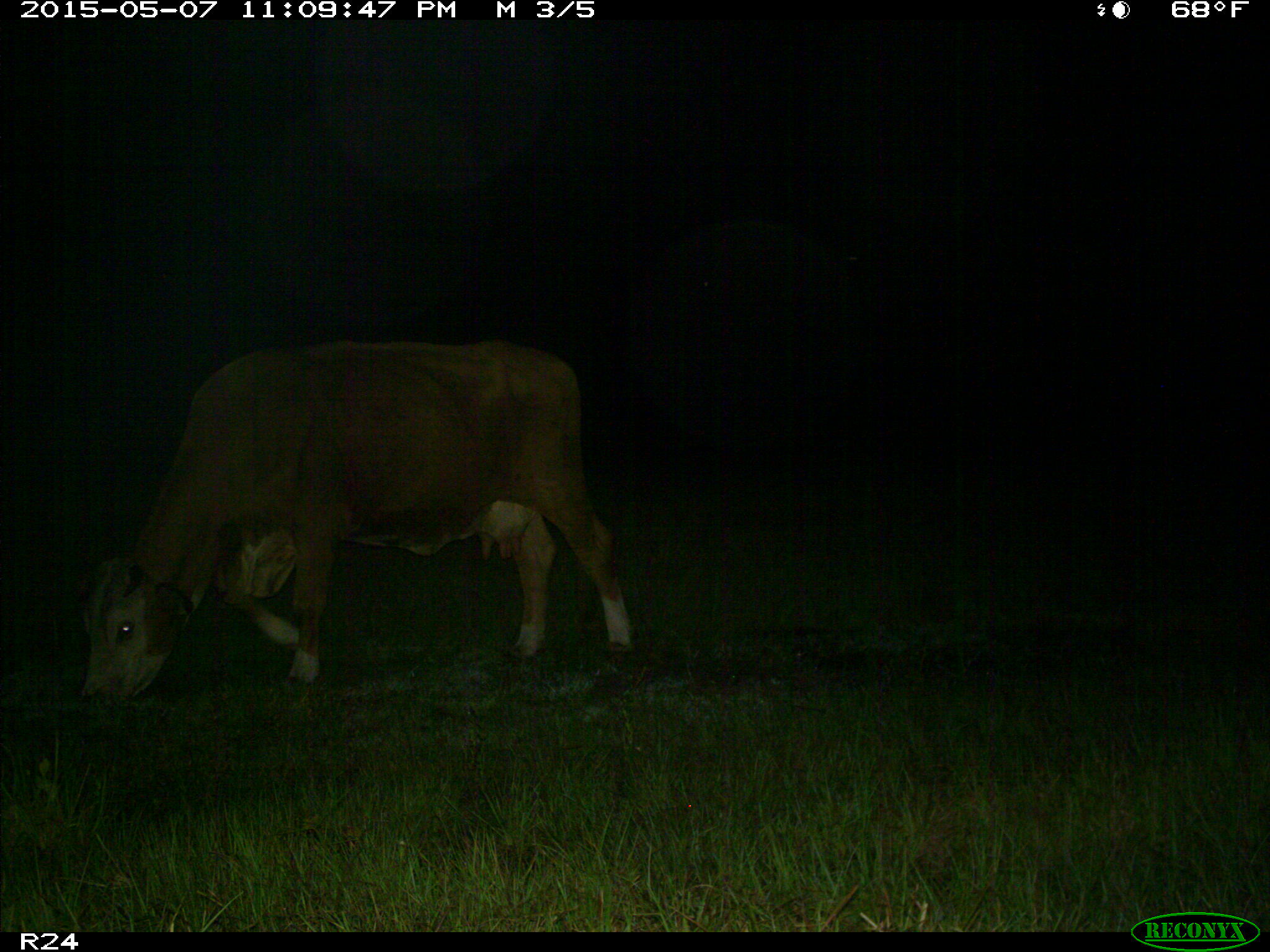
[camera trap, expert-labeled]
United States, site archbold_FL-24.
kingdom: Animalia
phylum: Chordata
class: Mammalia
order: Artiodactyla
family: Bovidae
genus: Bos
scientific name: Bos taurus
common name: domestic cow